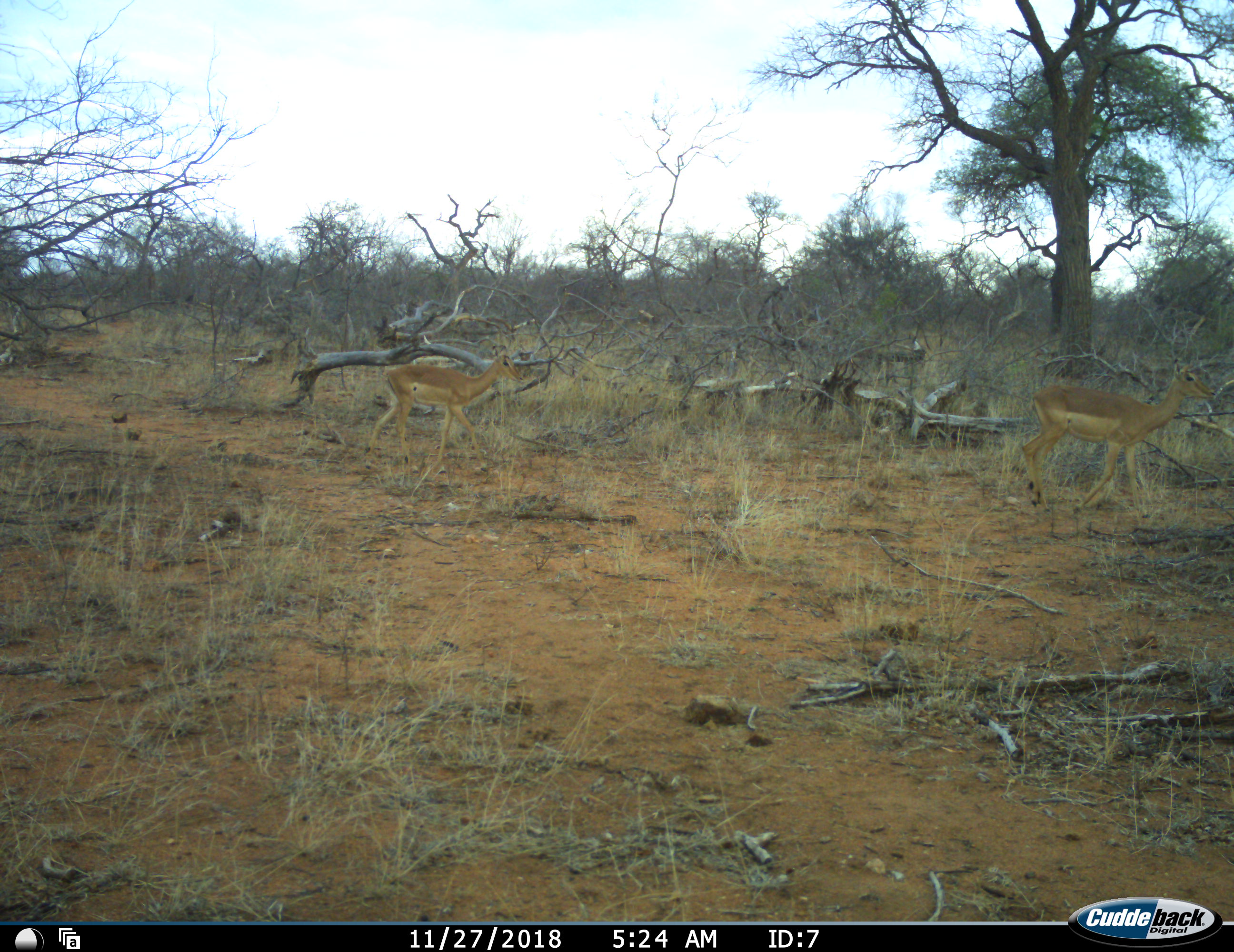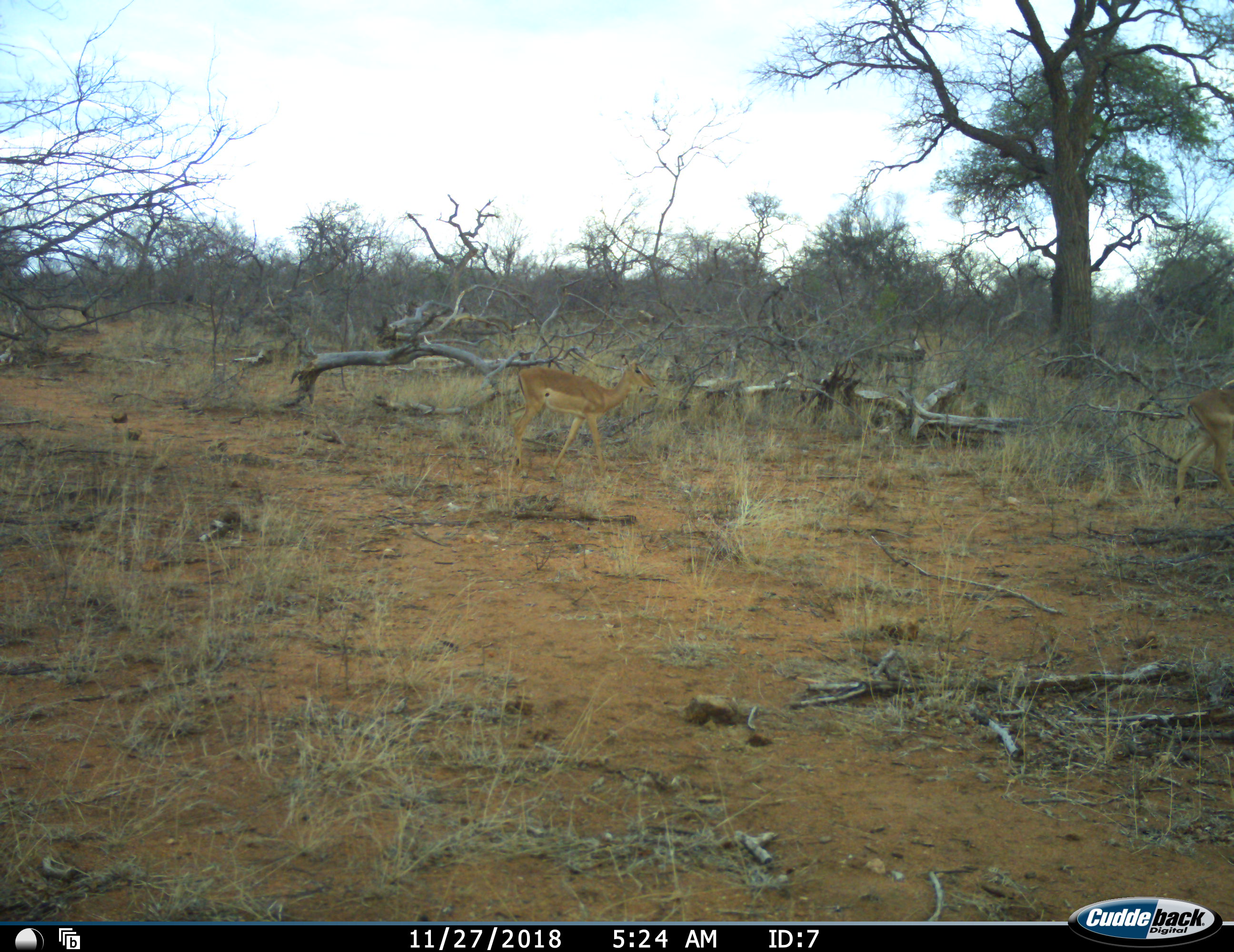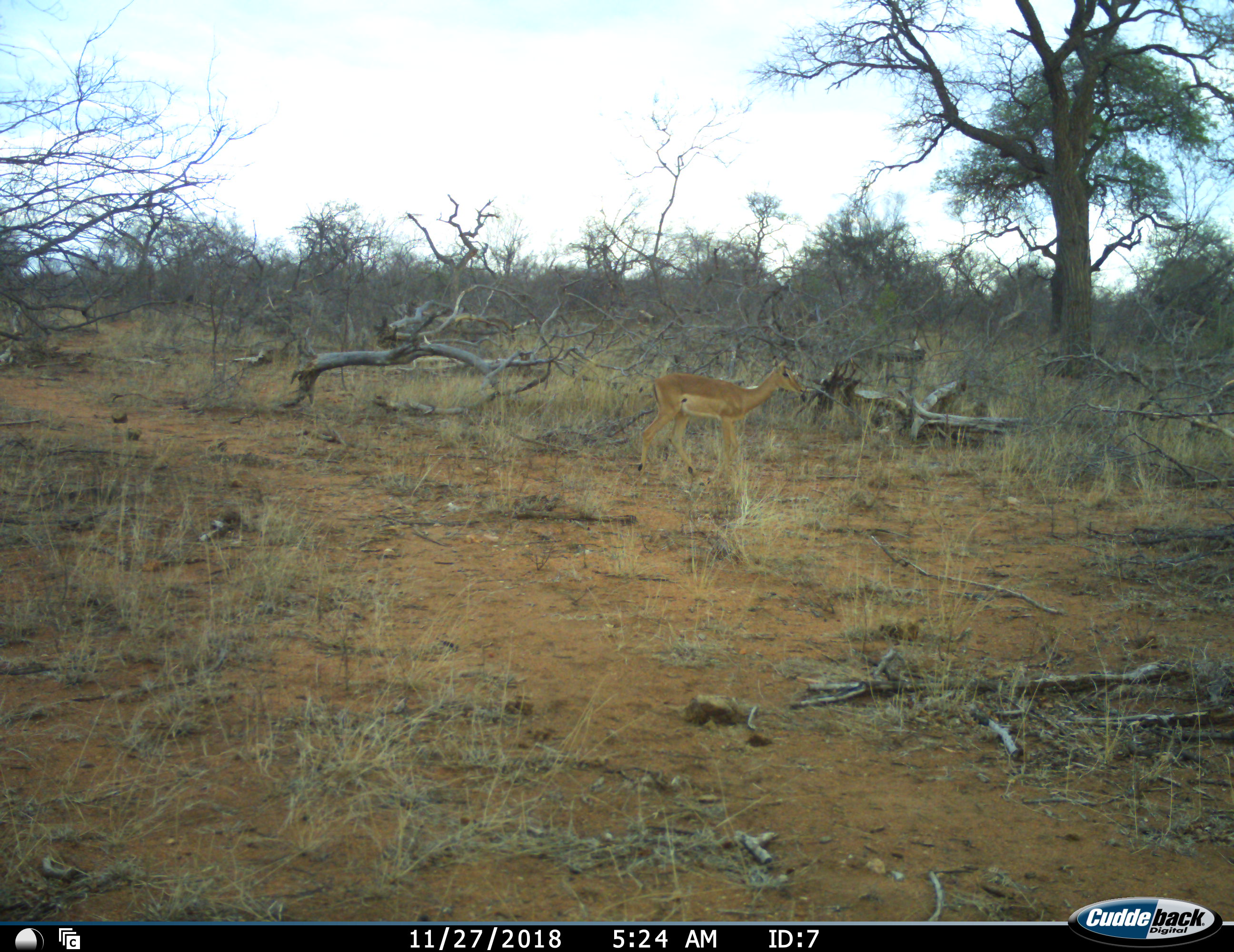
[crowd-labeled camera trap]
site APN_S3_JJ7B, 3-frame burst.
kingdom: Animalia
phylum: Chordata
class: Mammalia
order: Artiodactyla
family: Bovidae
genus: Aepyceros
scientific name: Aepyceros melampus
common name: impala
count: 2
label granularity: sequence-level